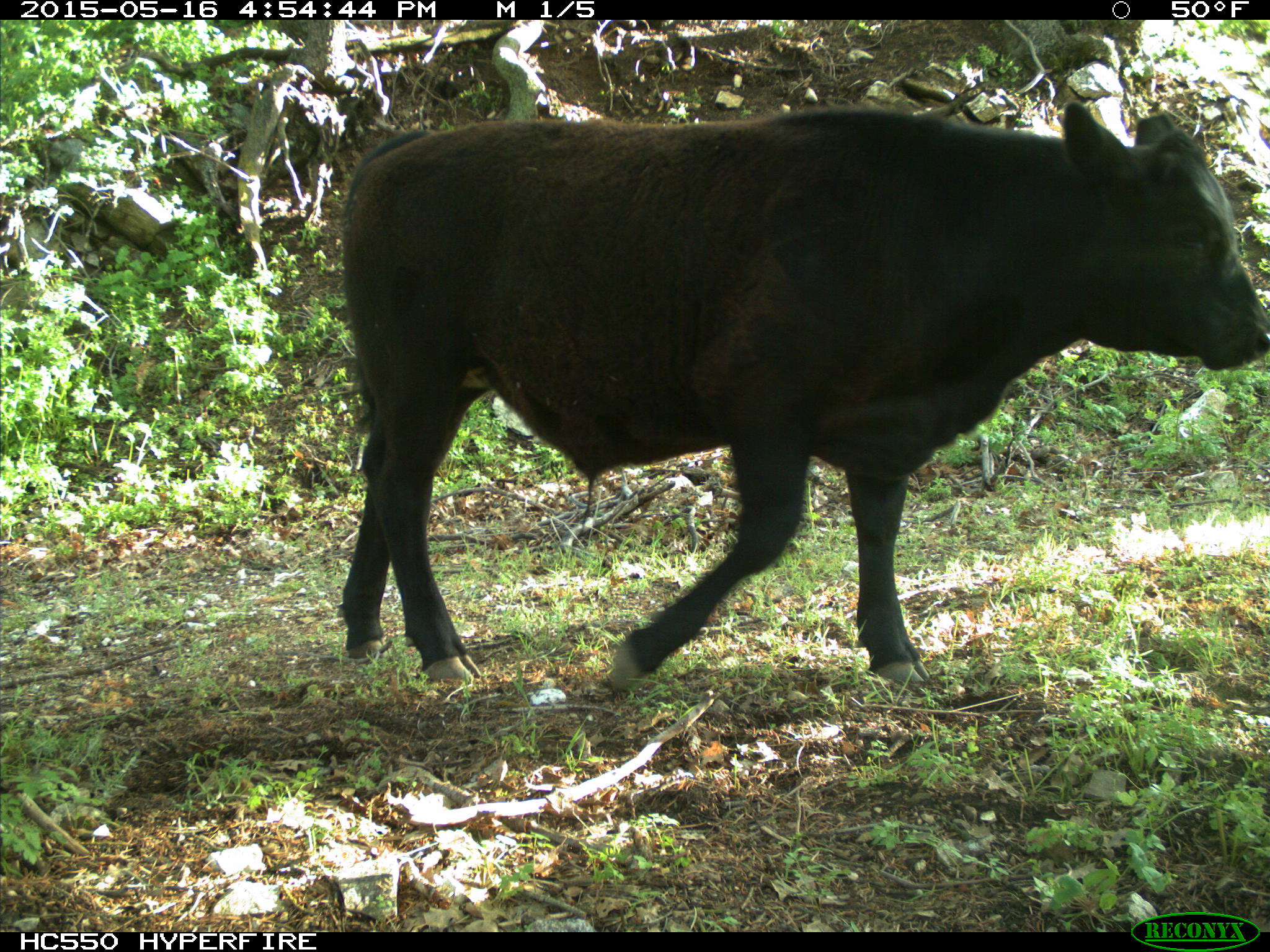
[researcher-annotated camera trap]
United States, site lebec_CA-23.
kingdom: Animalia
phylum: Chordata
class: Mammalia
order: Artiodactyla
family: Bovidae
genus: Bos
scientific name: Bos taurus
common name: domestic cow